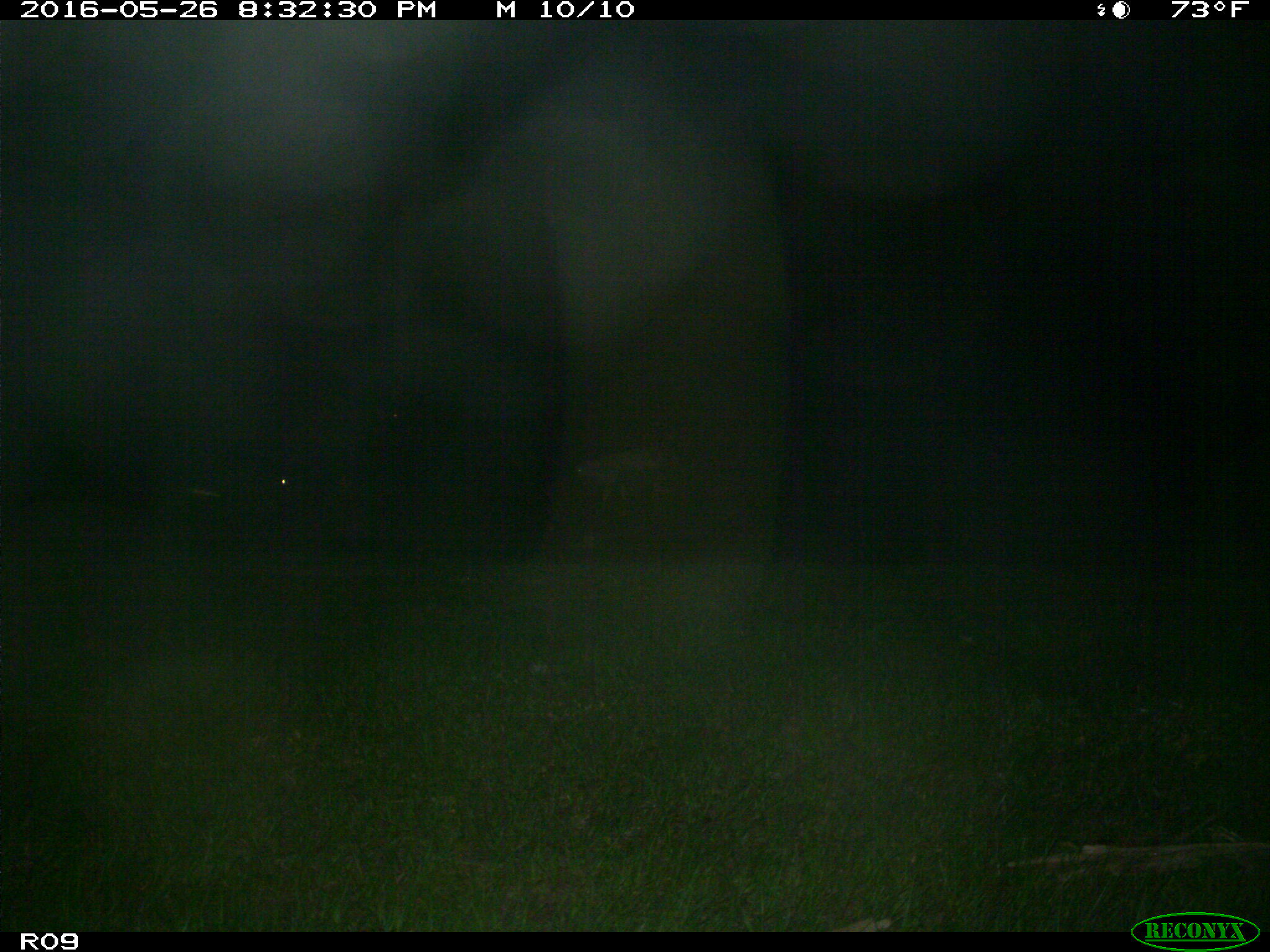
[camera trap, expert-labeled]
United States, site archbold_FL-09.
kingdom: Animalia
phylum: Chordata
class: Mammalia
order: Artiodactyla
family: Bovidae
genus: Bos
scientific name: Bos taurus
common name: domestic cow